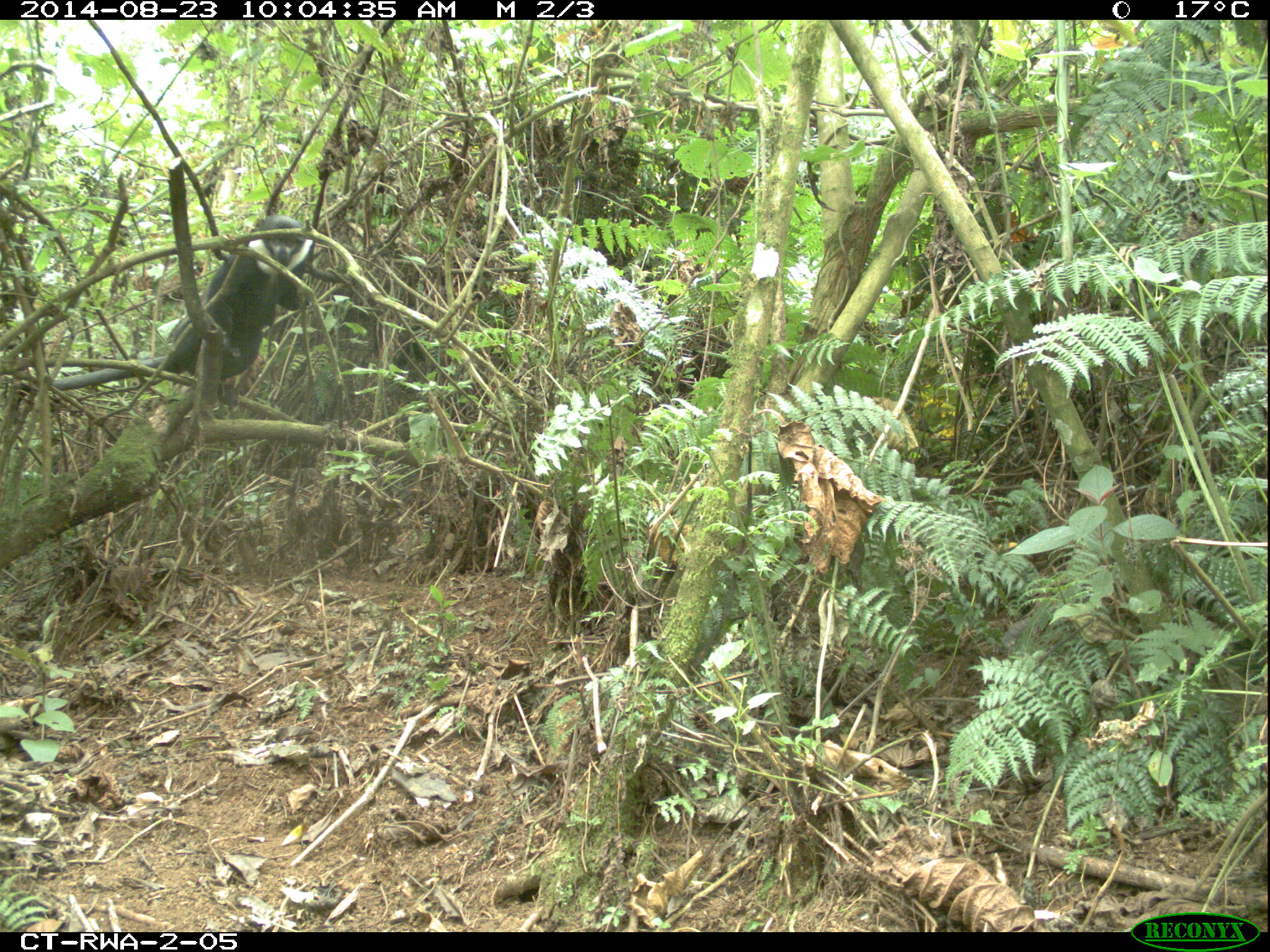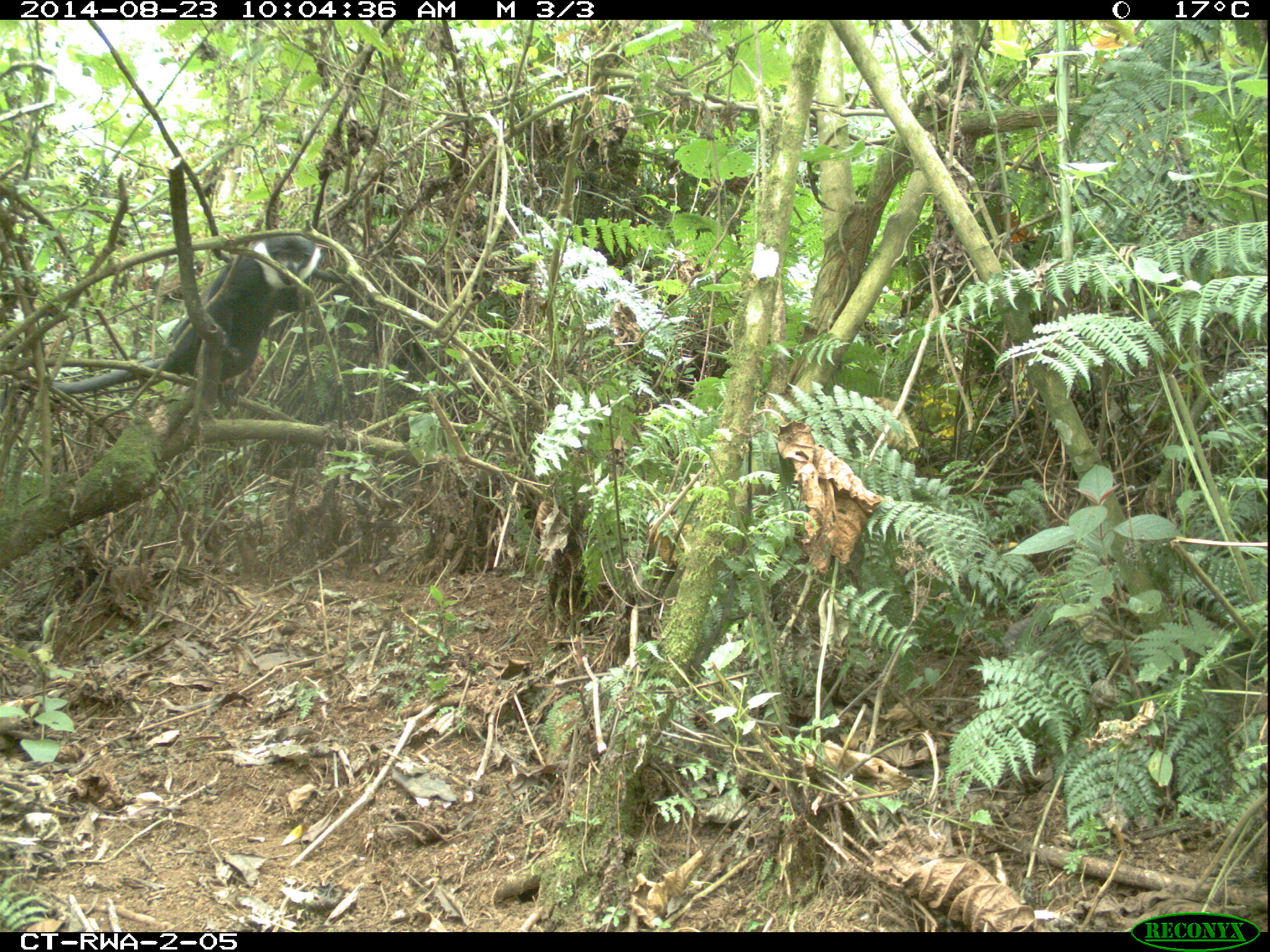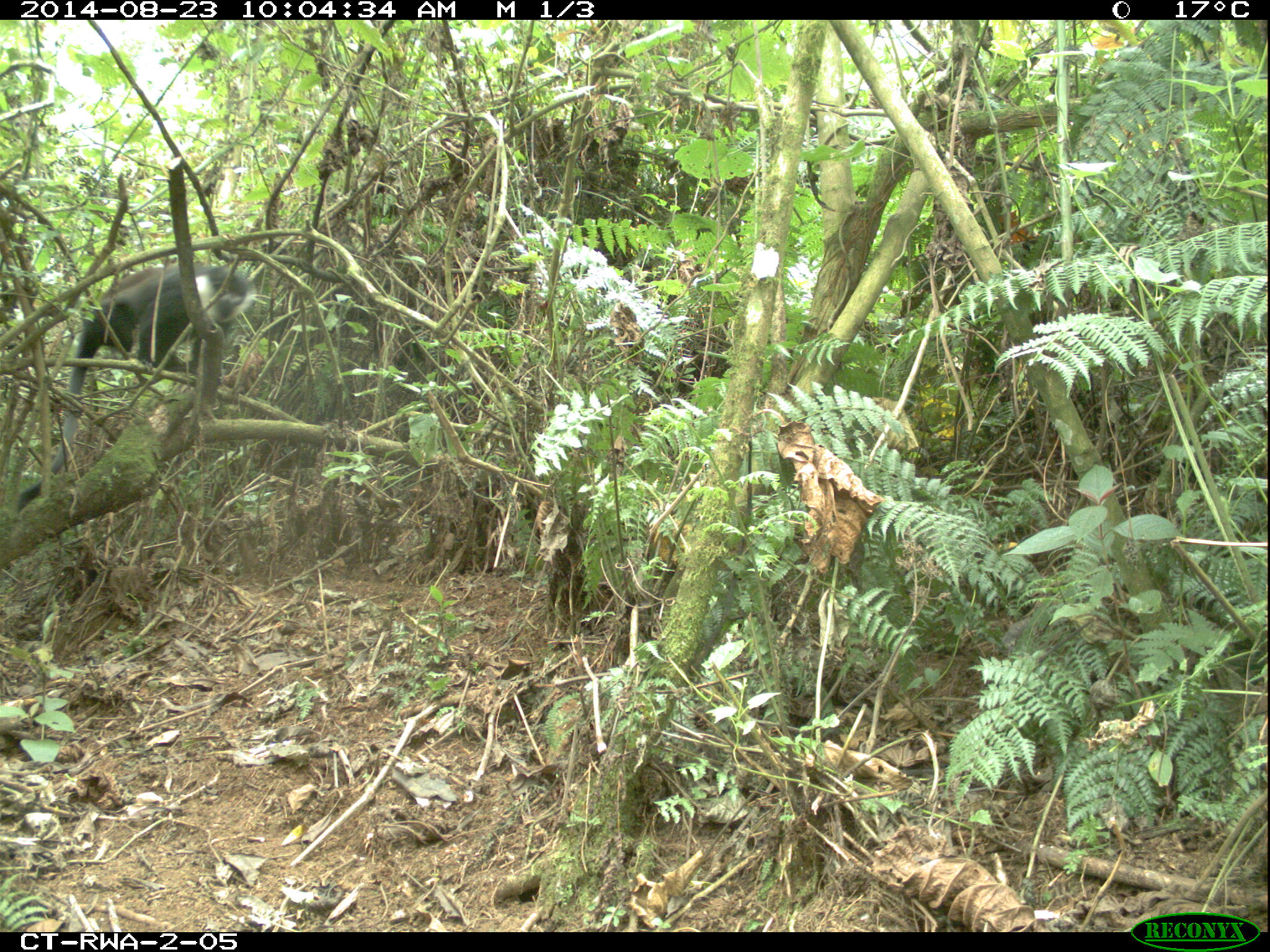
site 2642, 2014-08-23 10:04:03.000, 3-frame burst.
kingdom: Animalia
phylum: Chordata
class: Mammalia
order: Primates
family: Cercopithecidae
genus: Allochrocebus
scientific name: Allochrocebus lhoesti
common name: l'hoest's monkey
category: cercopithecus lhoesti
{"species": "cercopithecus lhoesti (l'hoest's monkey) (Allochrocebus lhoesti)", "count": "1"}